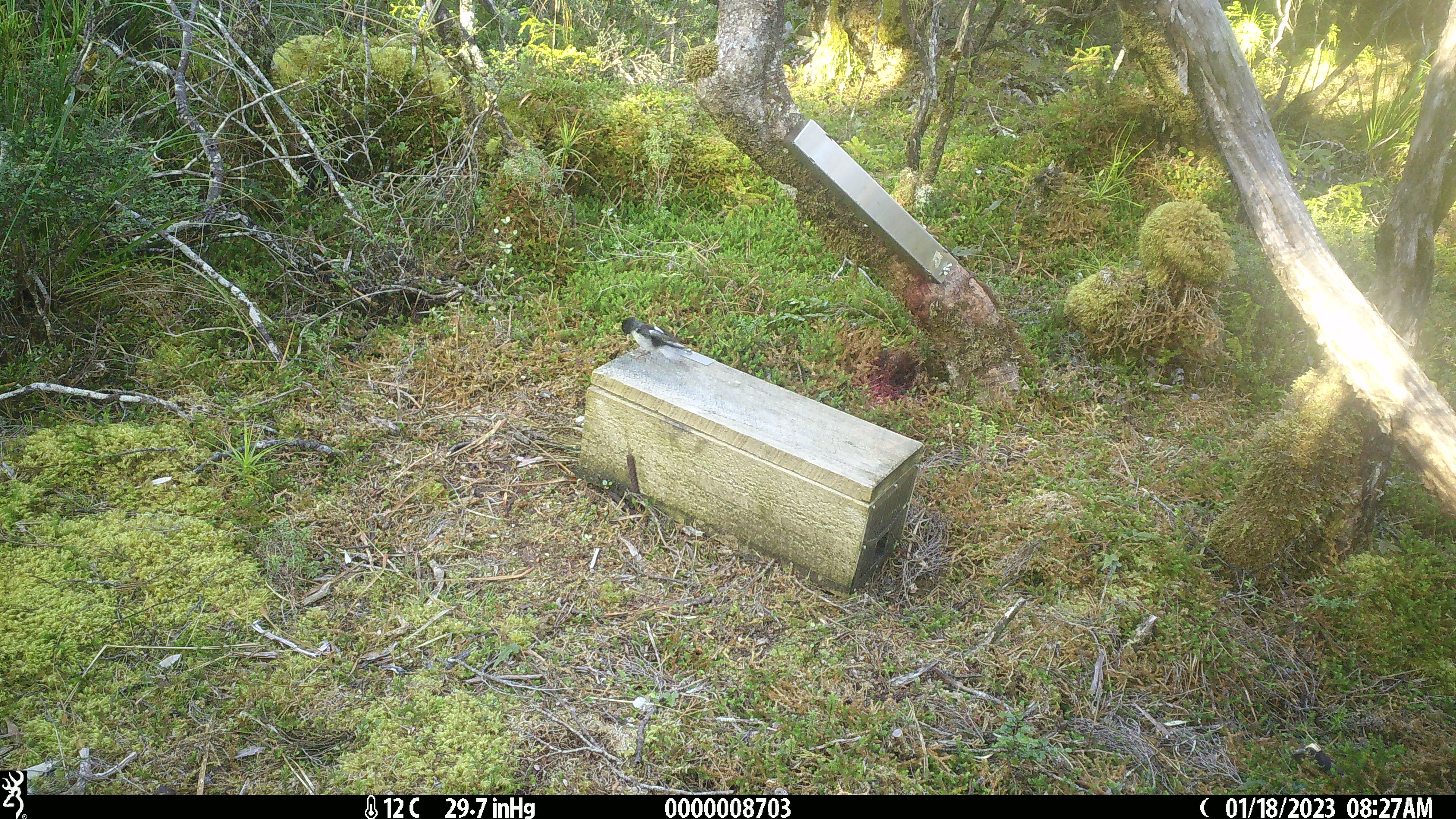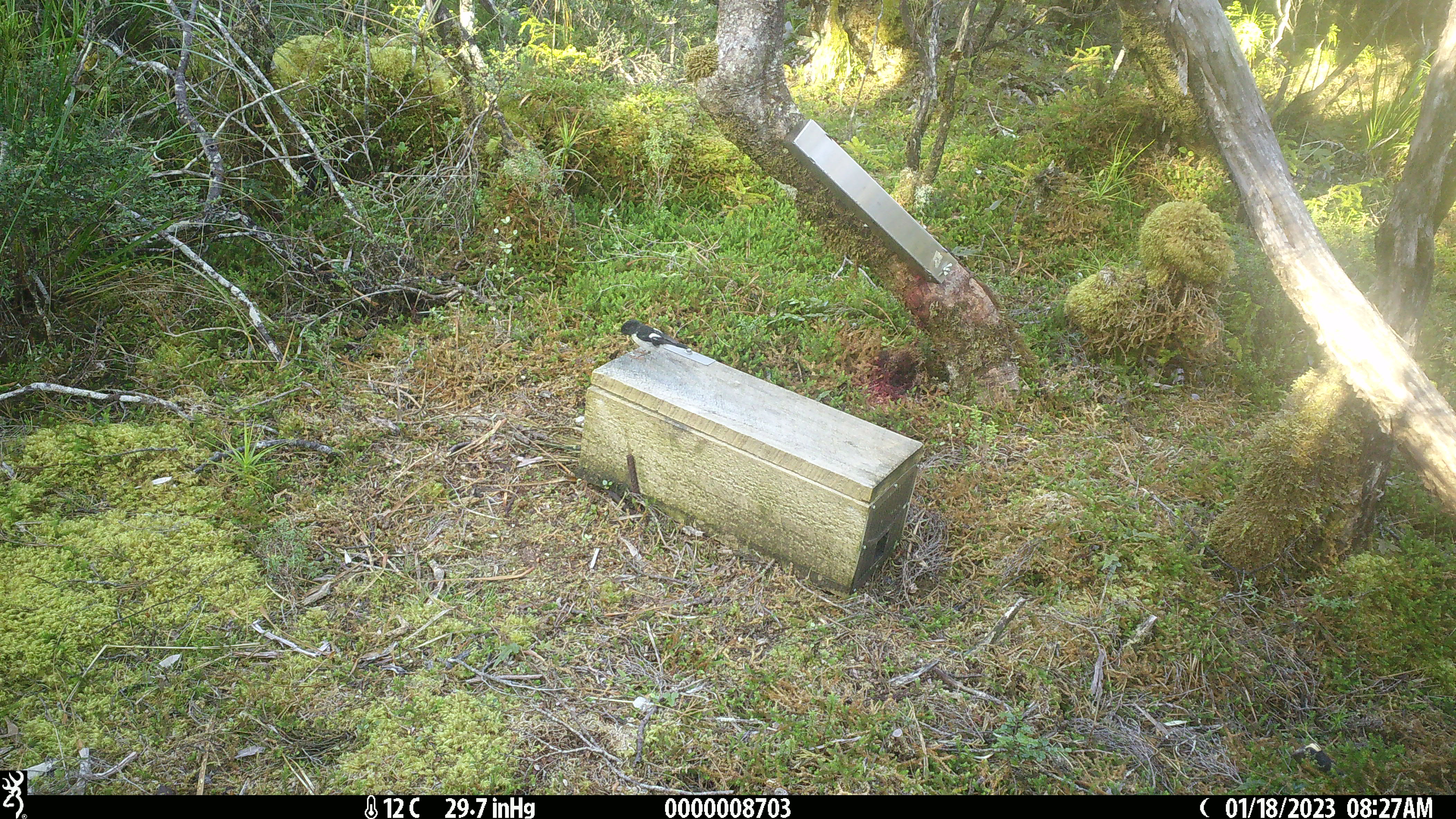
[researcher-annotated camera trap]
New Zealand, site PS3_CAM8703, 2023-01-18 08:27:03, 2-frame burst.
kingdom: Animalia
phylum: Chordata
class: Aves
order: Passeriformes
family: Petroicidae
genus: Petroica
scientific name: Petroica macrocephala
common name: tomtit